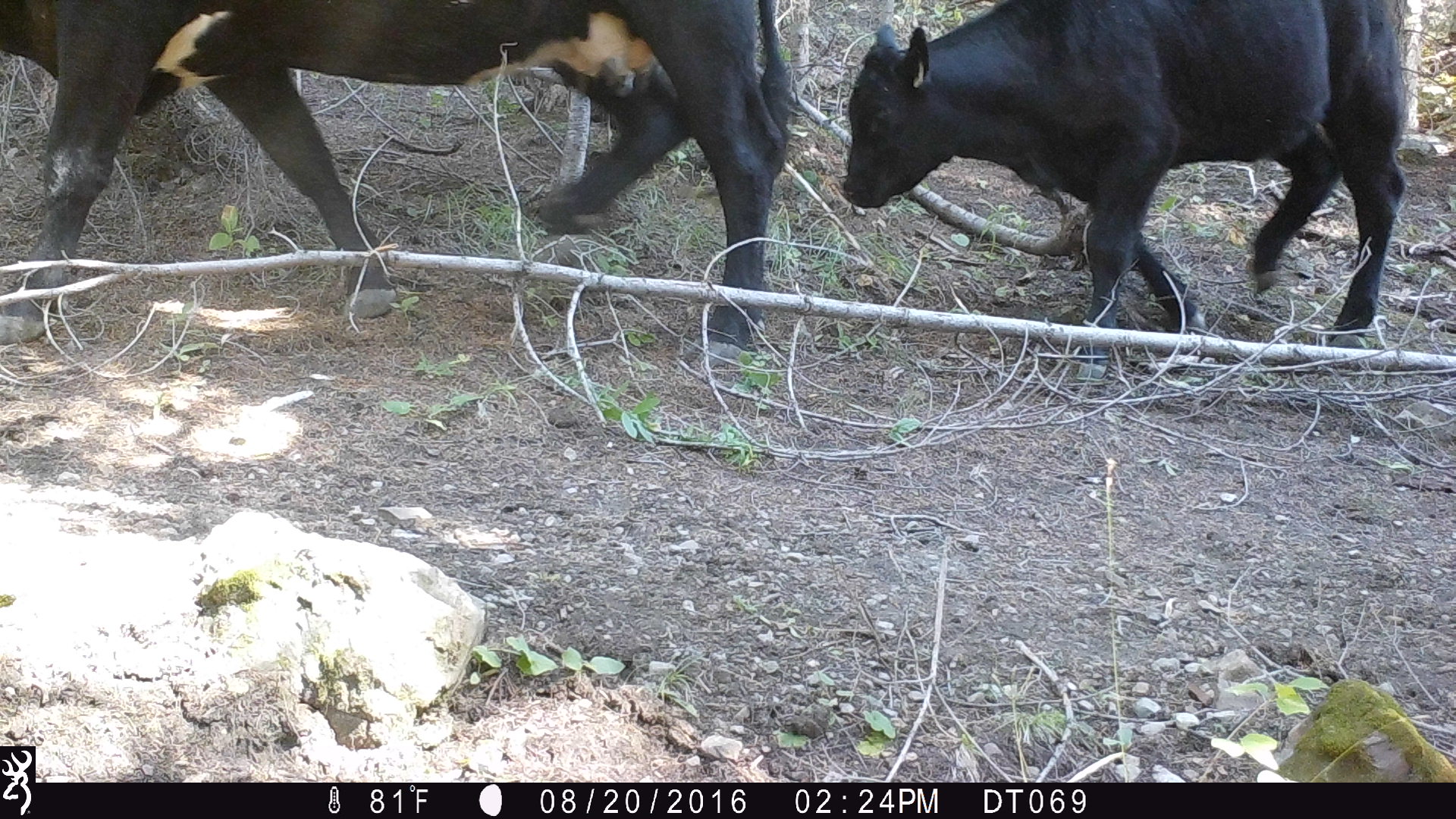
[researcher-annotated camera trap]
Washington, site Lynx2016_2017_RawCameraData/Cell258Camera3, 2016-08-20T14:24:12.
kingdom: Animalia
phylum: Chordata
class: Mammalia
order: Artiodactyla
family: Bovidae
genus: Bos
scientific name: Bos taurus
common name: domestic cattle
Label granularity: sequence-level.